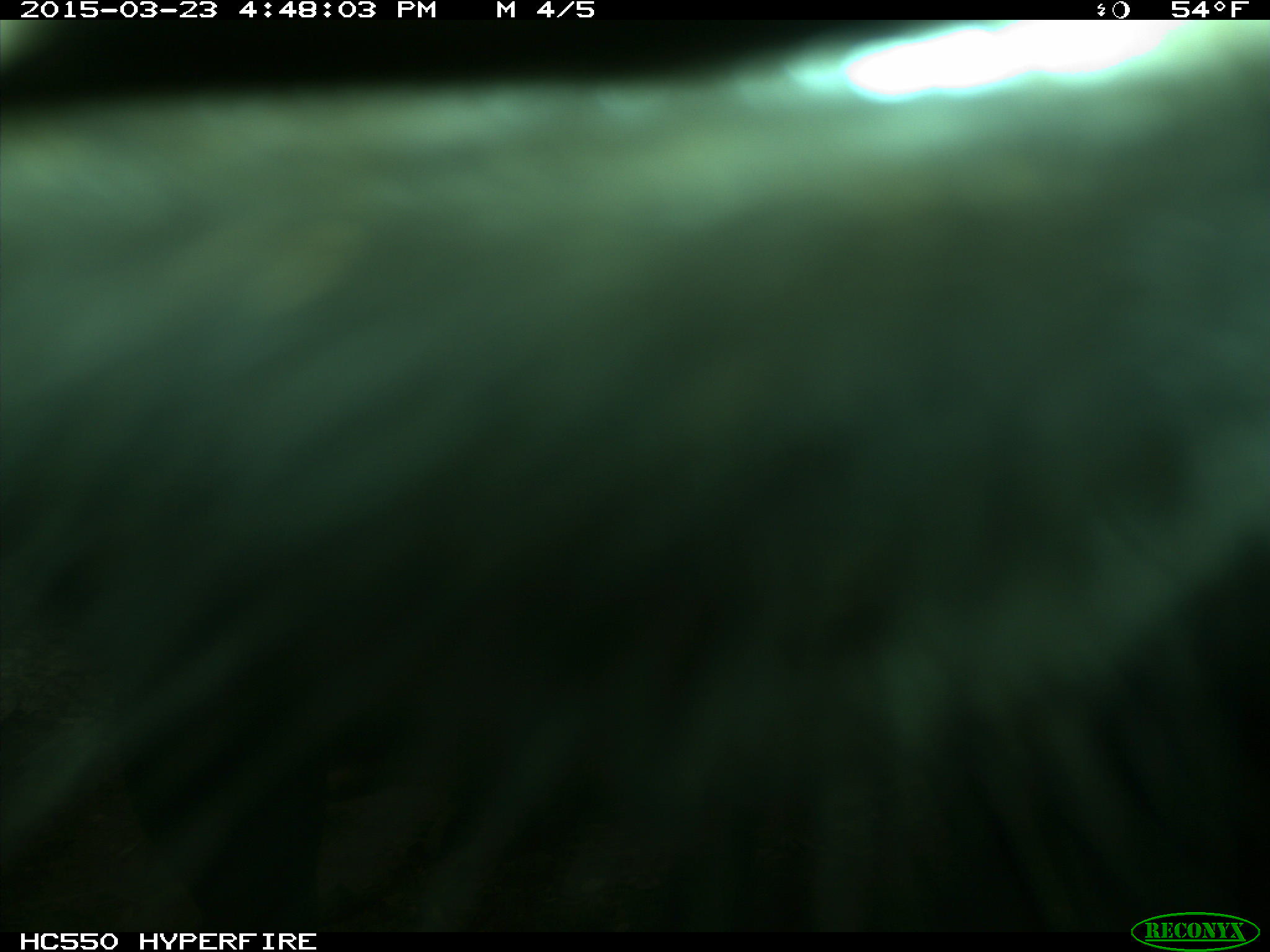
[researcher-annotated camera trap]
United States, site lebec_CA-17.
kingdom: Animalia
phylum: Chordata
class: Mammalia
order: Artiodactyla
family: Bovidae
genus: Bos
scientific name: Bos taurus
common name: domestic cow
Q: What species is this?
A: Bos taurus (domestic cow).